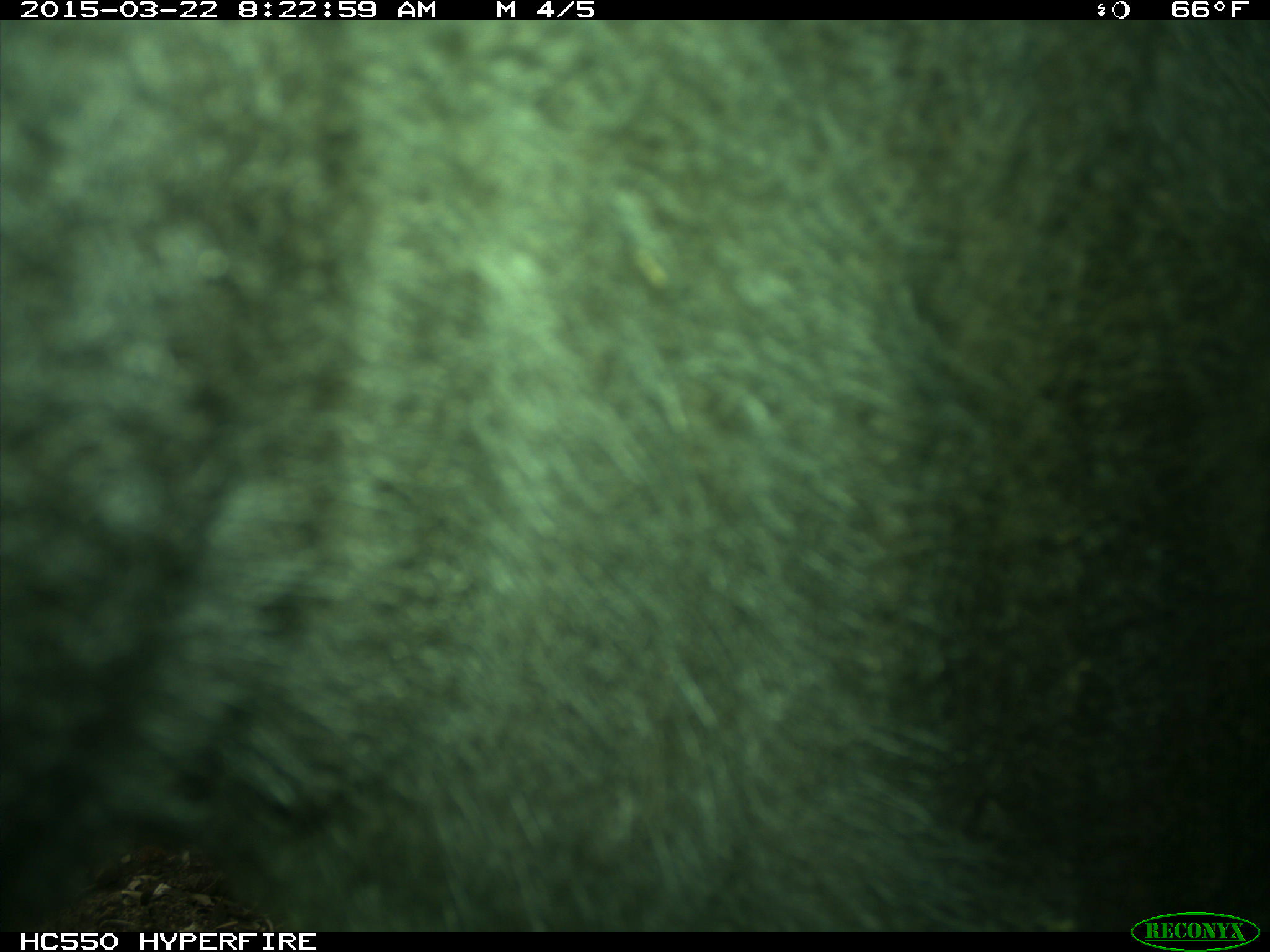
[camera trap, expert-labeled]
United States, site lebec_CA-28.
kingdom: Animalia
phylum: Chordata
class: Mammalia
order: Artiodactyla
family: Bovidae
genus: Bos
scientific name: Bos taurus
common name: domestic cow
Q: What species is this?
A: Bos taurus (domestic cow).